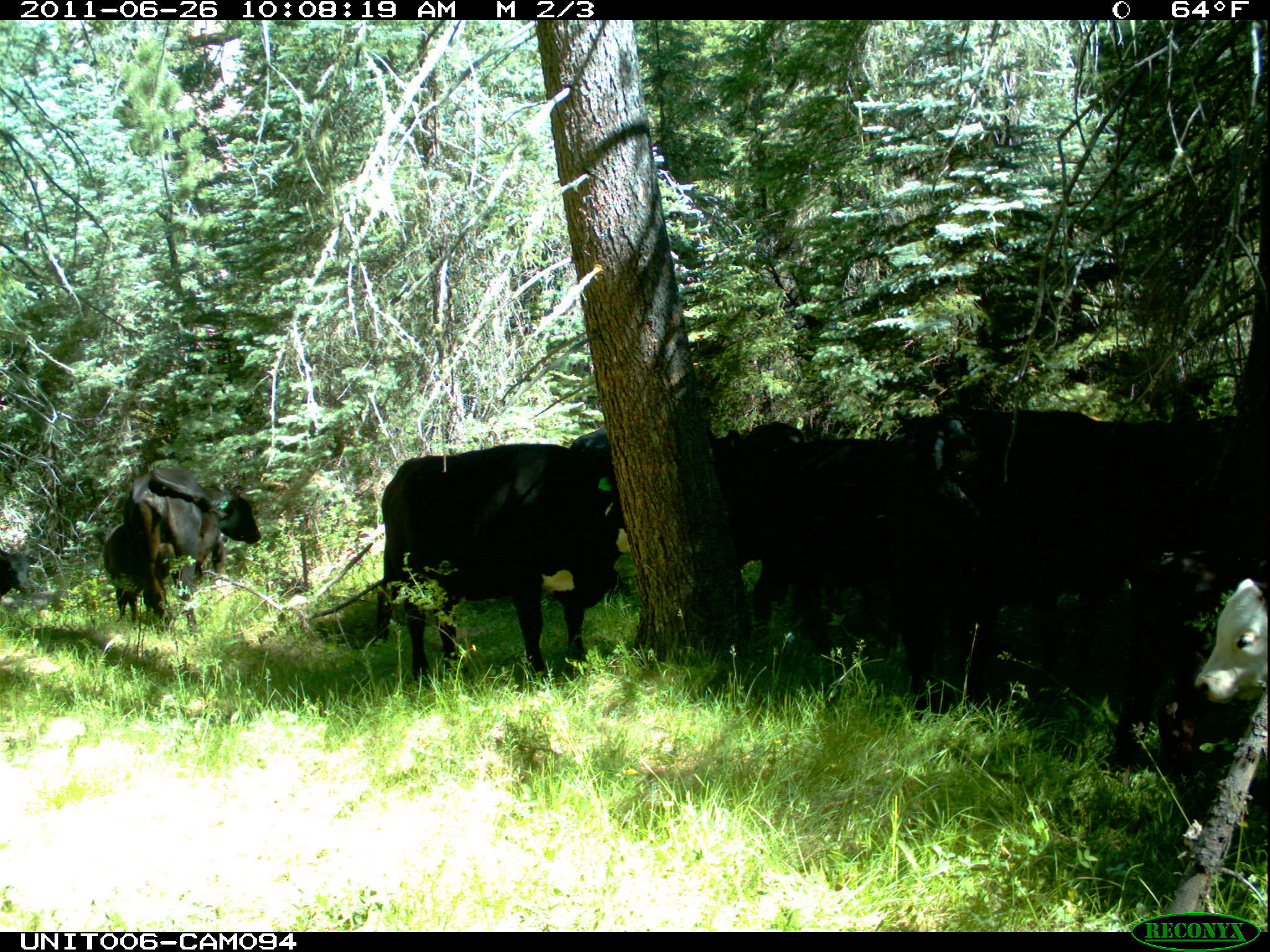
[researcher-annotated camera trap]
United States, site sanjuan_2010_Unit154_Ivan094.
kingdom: Animalia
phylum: Chordata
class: Mammalia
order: Artiodactyla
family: Bovidae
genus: Bos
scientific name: Bos taurus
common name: domestic cow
Bos taurus (domestic cow).